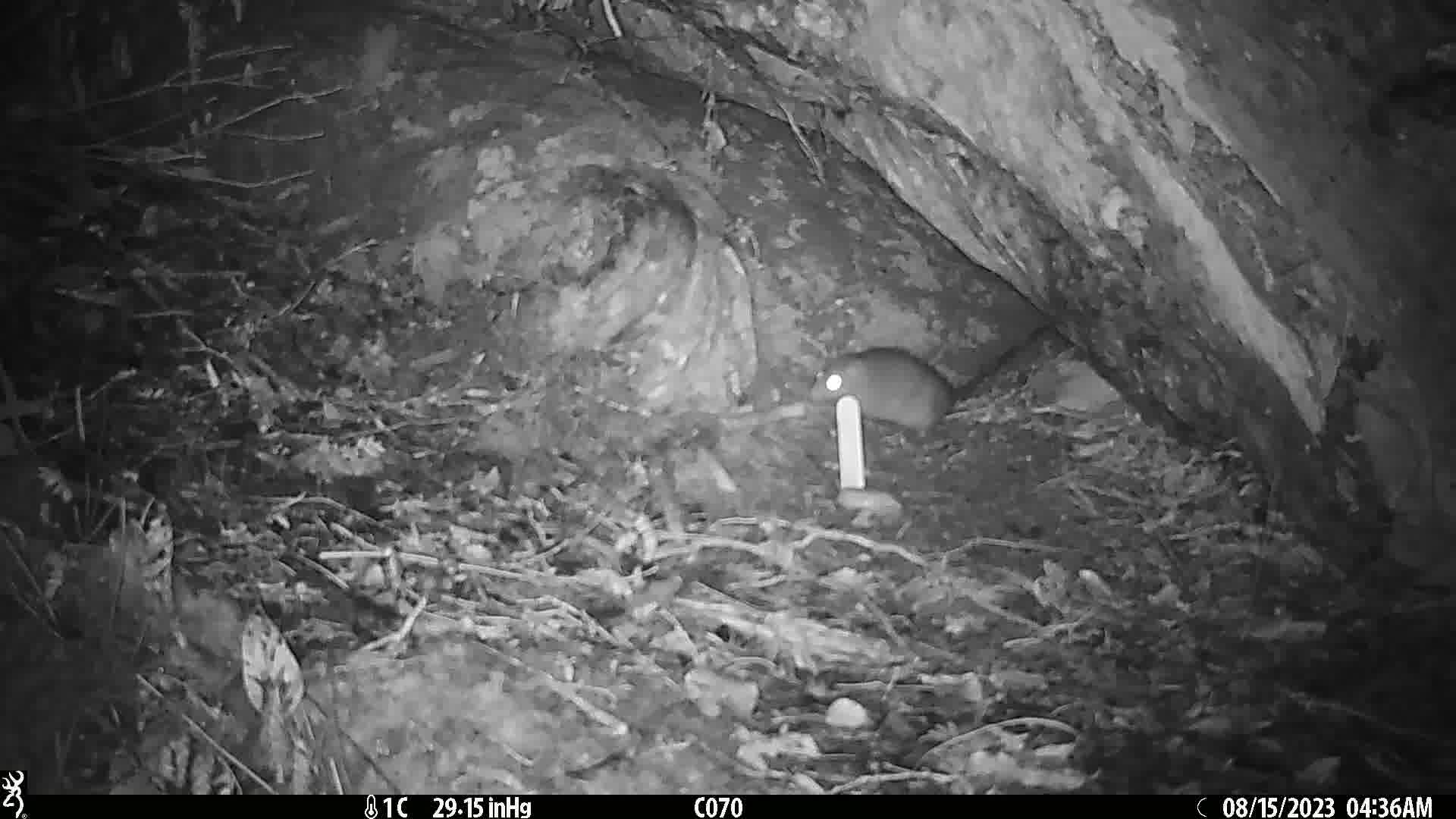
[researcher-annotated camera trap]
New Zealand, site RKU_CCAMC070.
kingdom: Animalia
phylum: Chordata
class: Mammalia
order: Rodentia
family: Muridae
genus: Rattus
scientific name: Rattus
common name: rat